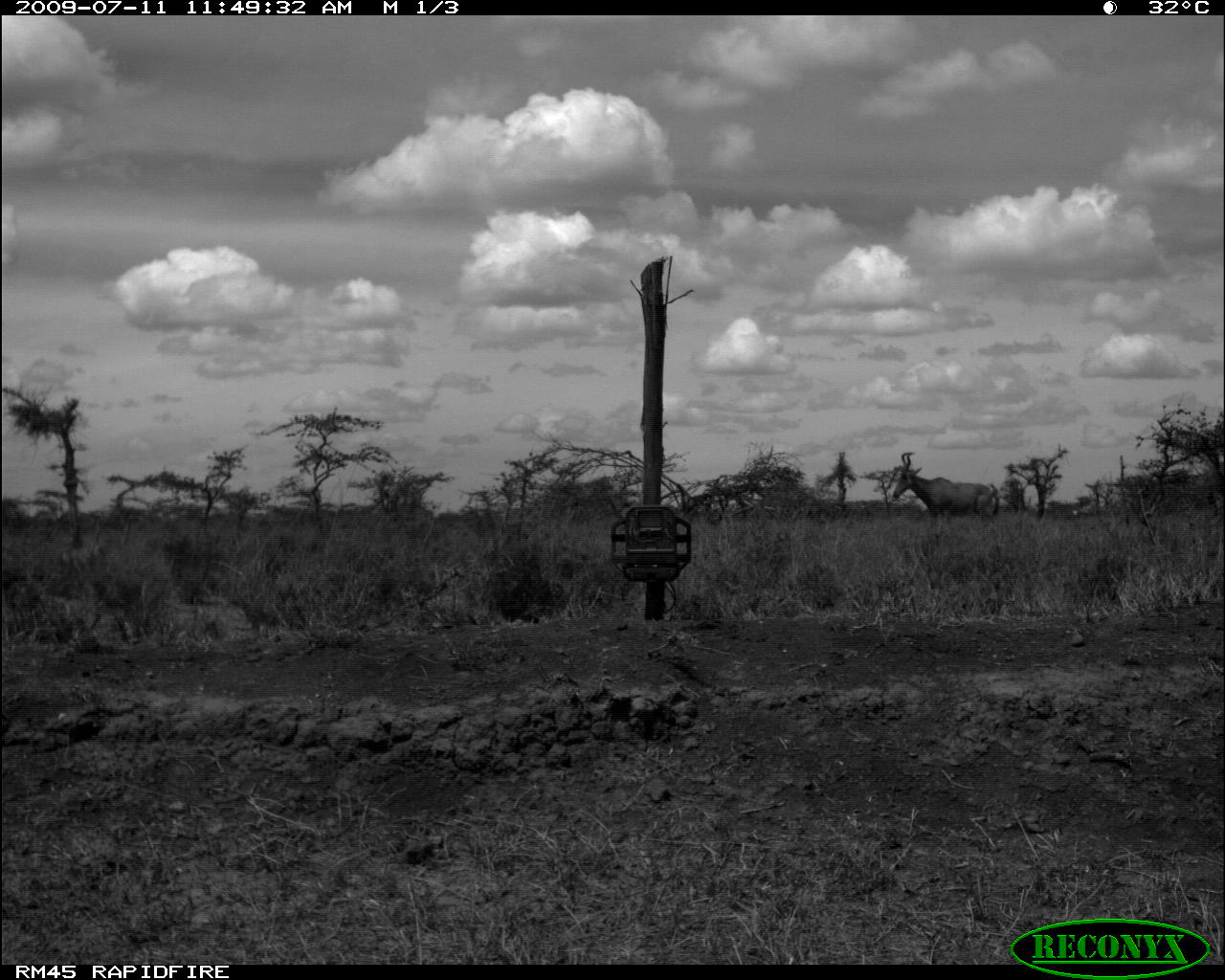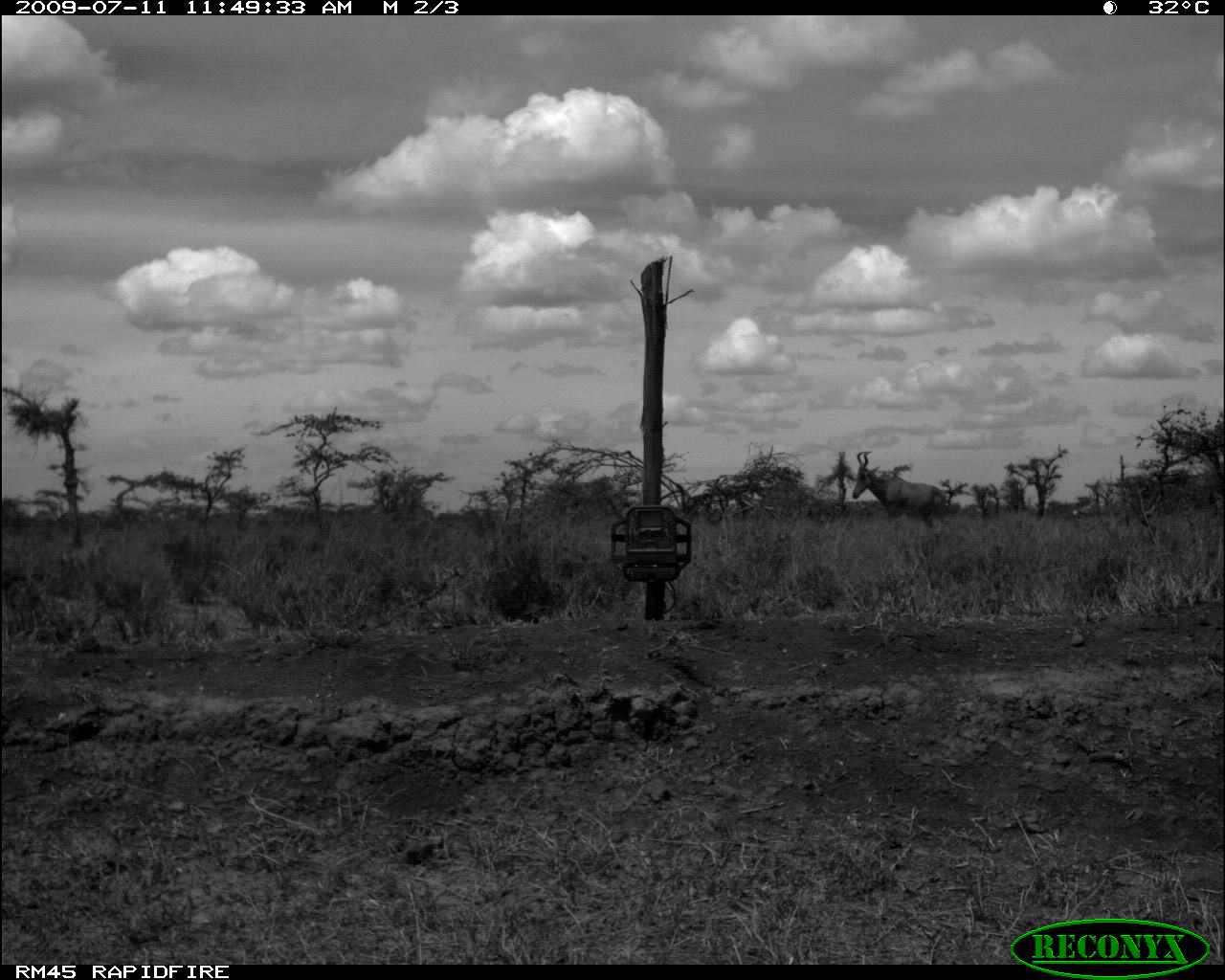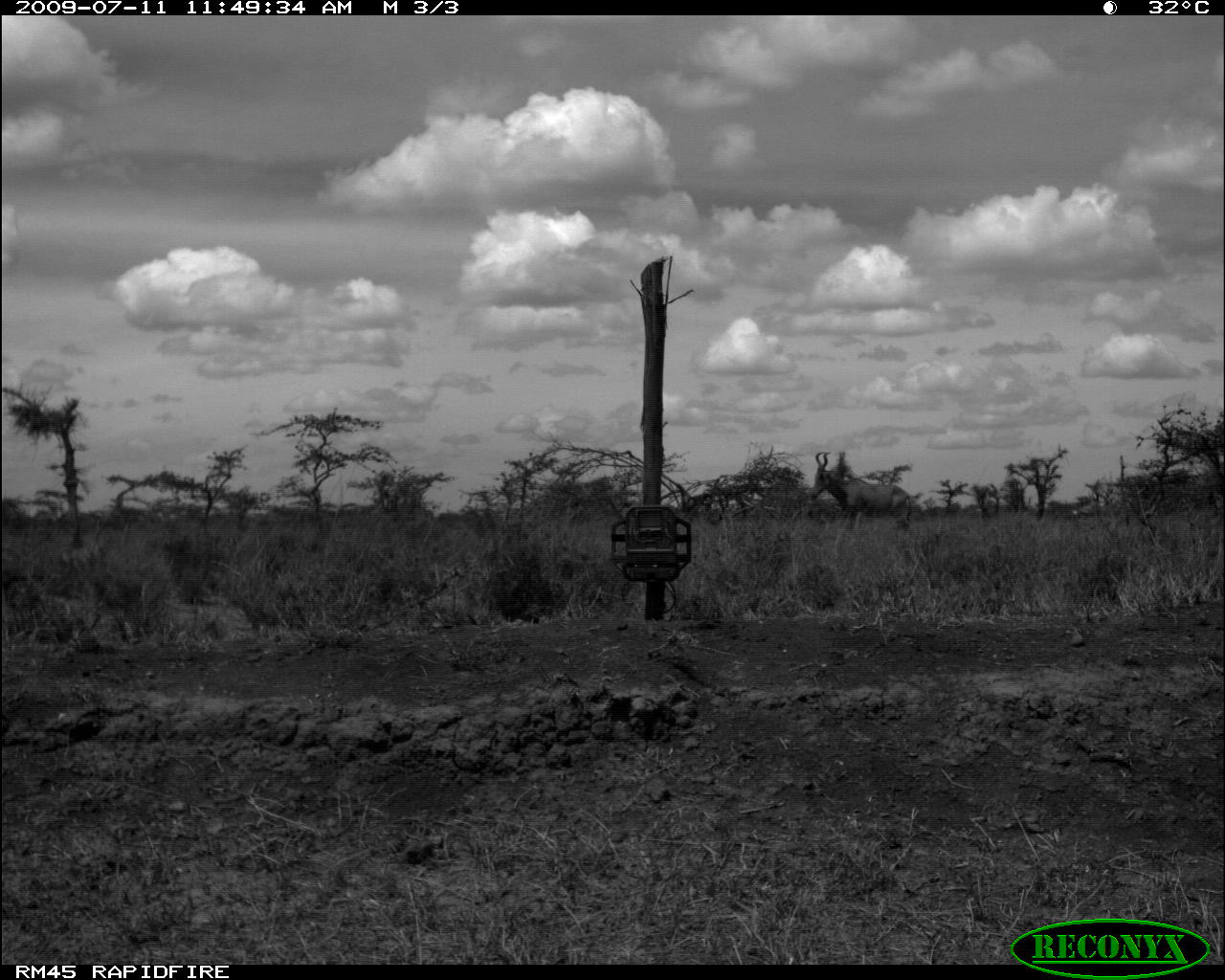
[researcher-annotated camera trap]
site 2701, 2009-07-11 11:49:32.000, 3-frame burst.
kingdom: Animalia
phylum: Chordata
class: Mammalia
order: Artiodactyla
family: Bovidae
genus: Alcelaphus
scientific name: Alcelaphus buselaphus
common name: hartebeest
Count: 1.